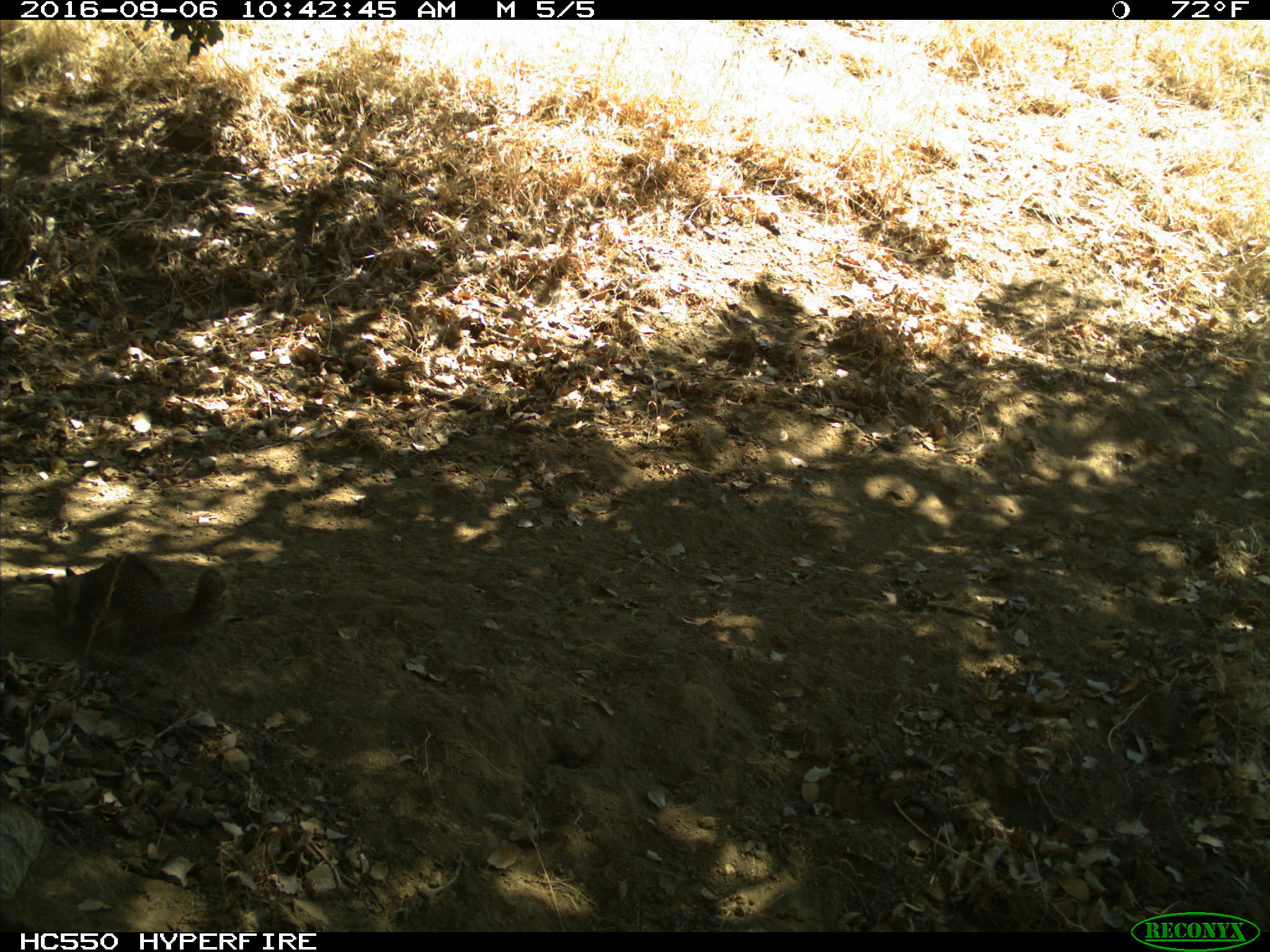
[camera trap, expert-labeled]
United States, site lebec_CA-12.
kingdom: Animalia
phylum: Chordata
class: Mammalia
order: Rodentia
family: Sciuridae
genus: Otospermophilus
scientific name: Otospermophilus beecheyi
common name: california ground squirrel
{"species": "Otospermophilus beecheyi (california ground squirrel)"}